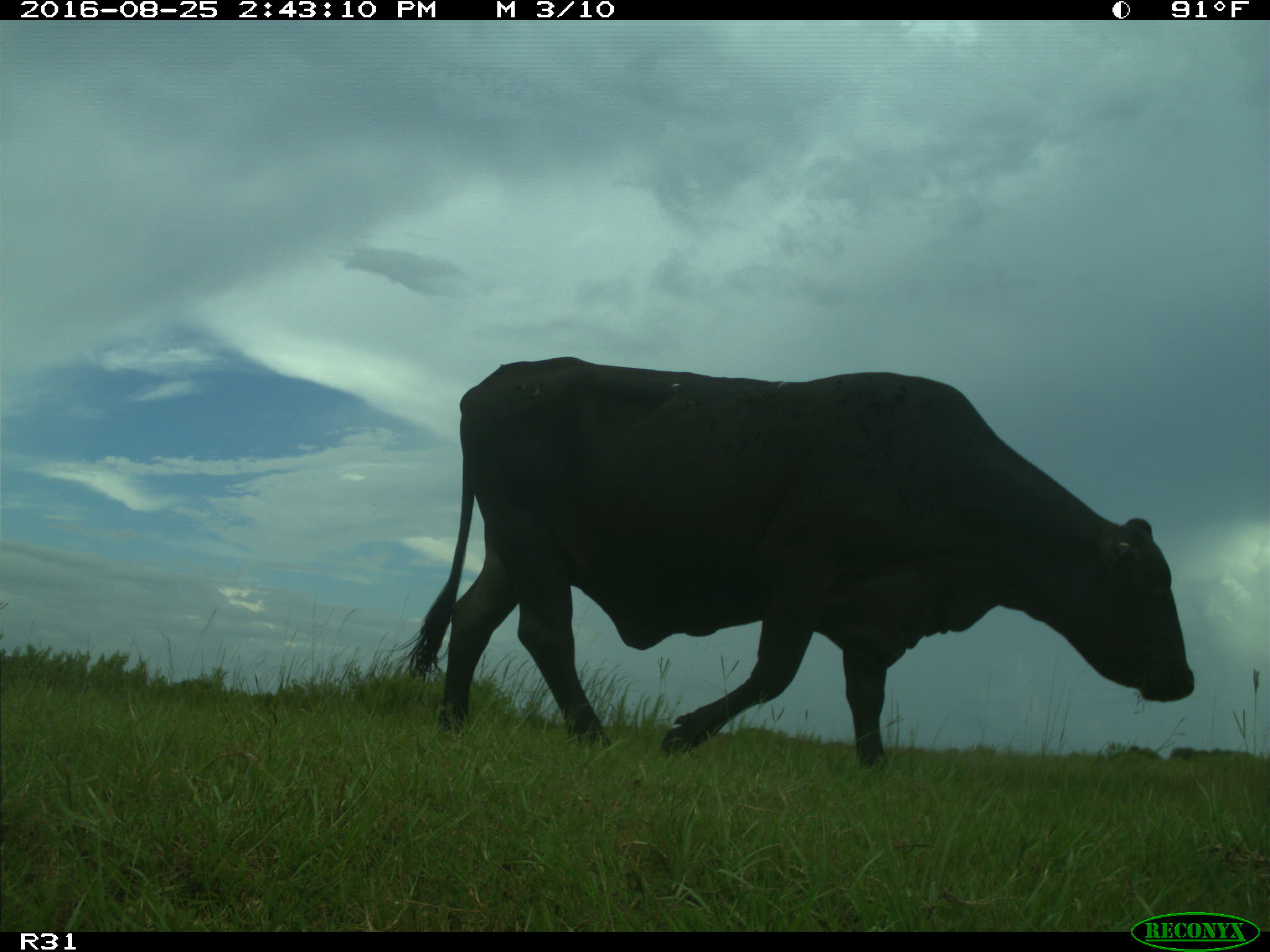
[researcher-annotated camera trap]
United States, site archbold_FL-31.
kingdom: Animalia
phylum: Chordata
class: Mammalia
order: Artiodactyla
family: Bovidae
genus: Bos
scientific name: Bos taurus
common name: domestic cow